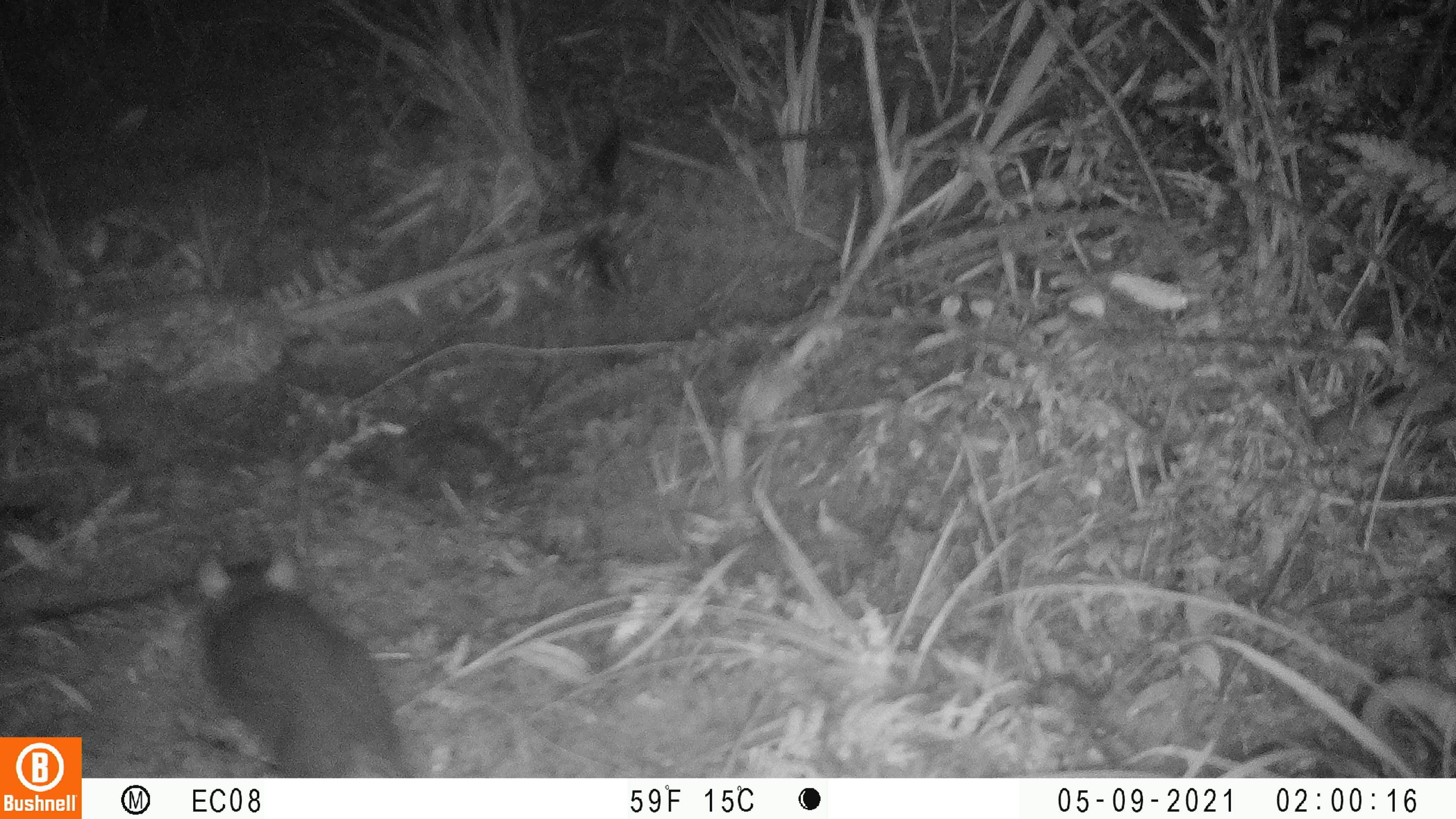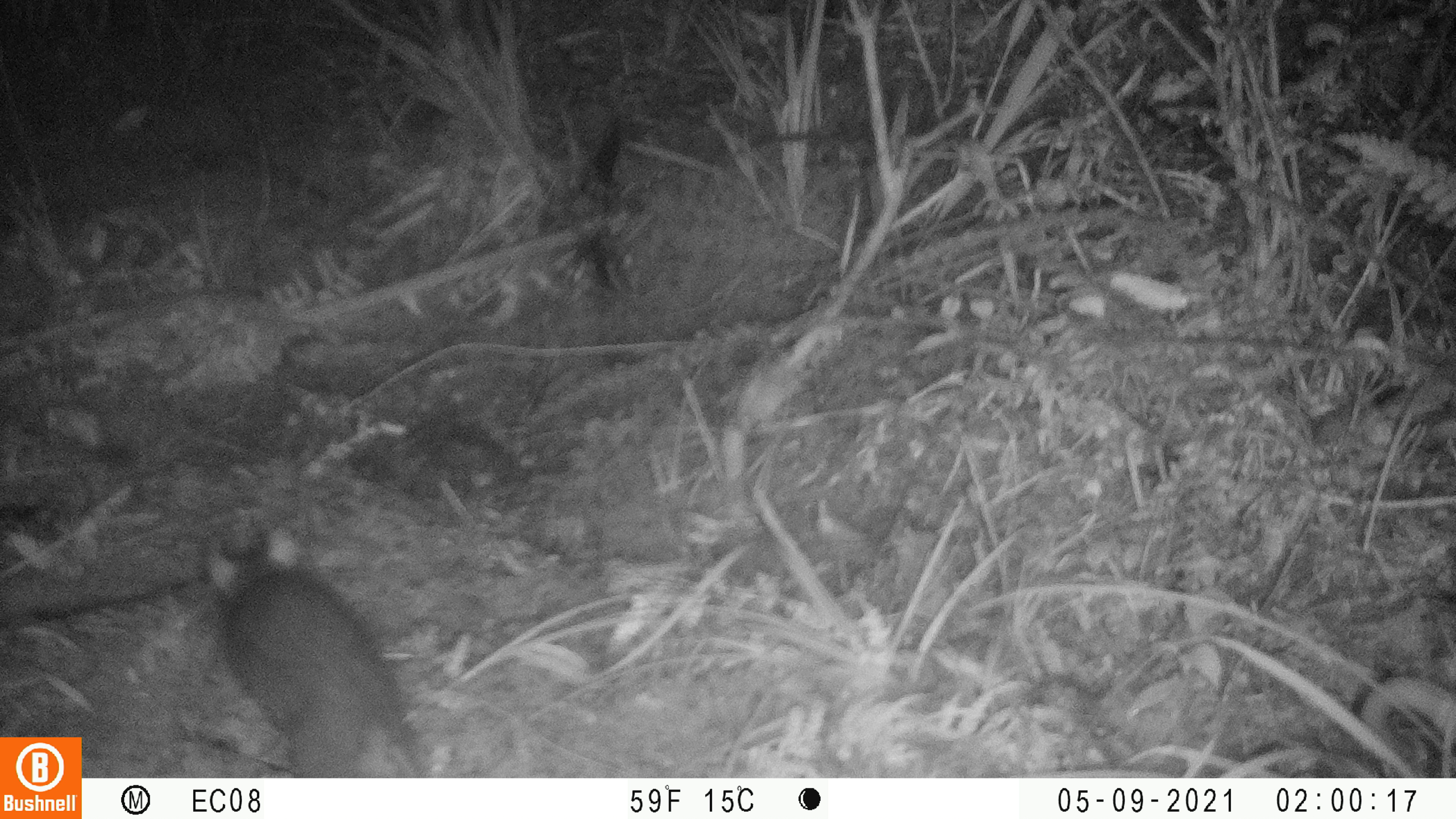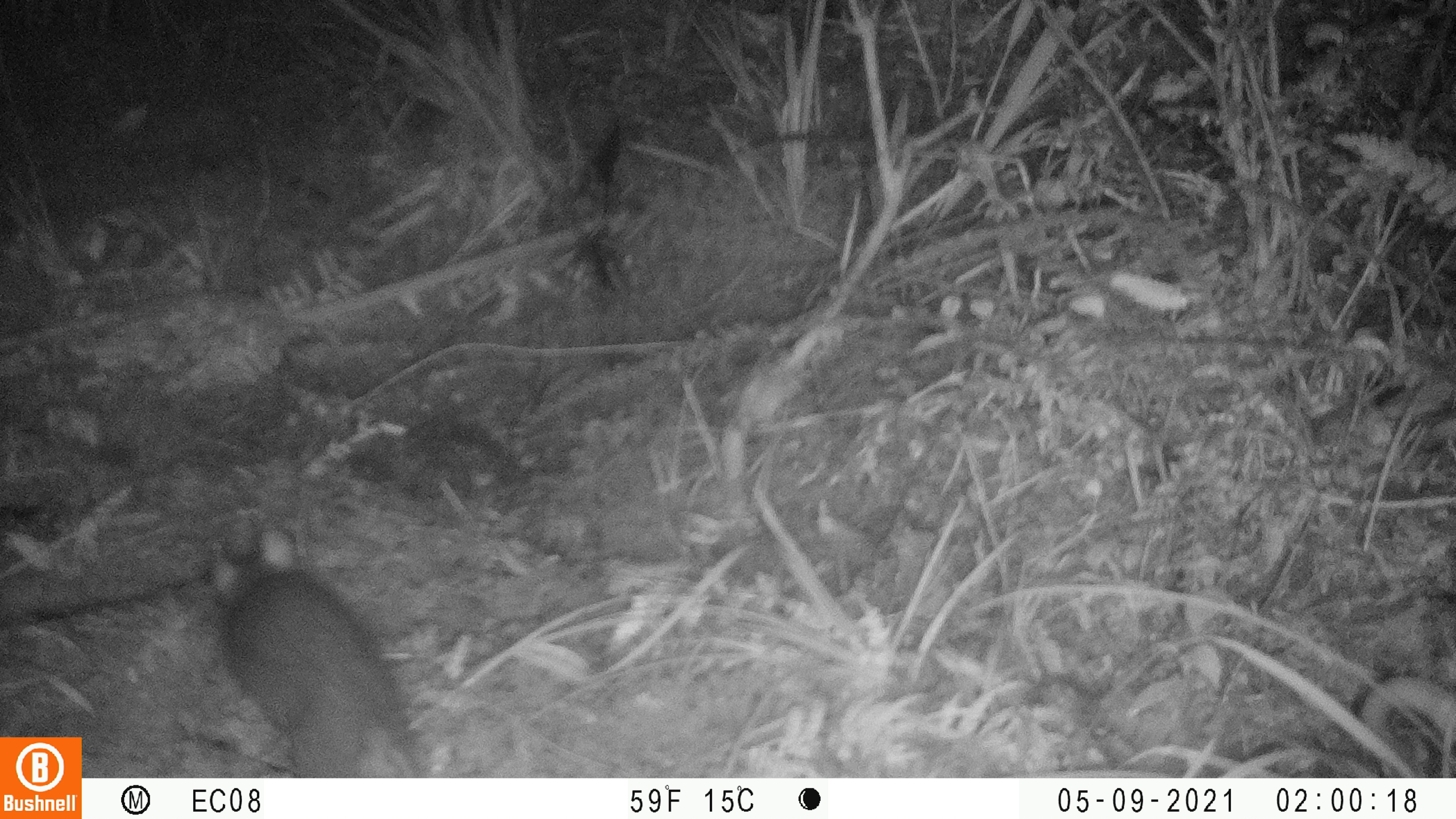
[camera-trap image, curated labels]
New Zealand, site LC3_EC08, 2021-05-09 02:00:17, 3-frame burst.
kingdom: Animalia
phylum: Chordata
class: Mammalia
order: Rodentia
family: Muridae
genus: Rattus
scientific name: Rattus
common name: rat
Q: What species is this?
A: Rat (Rattus).